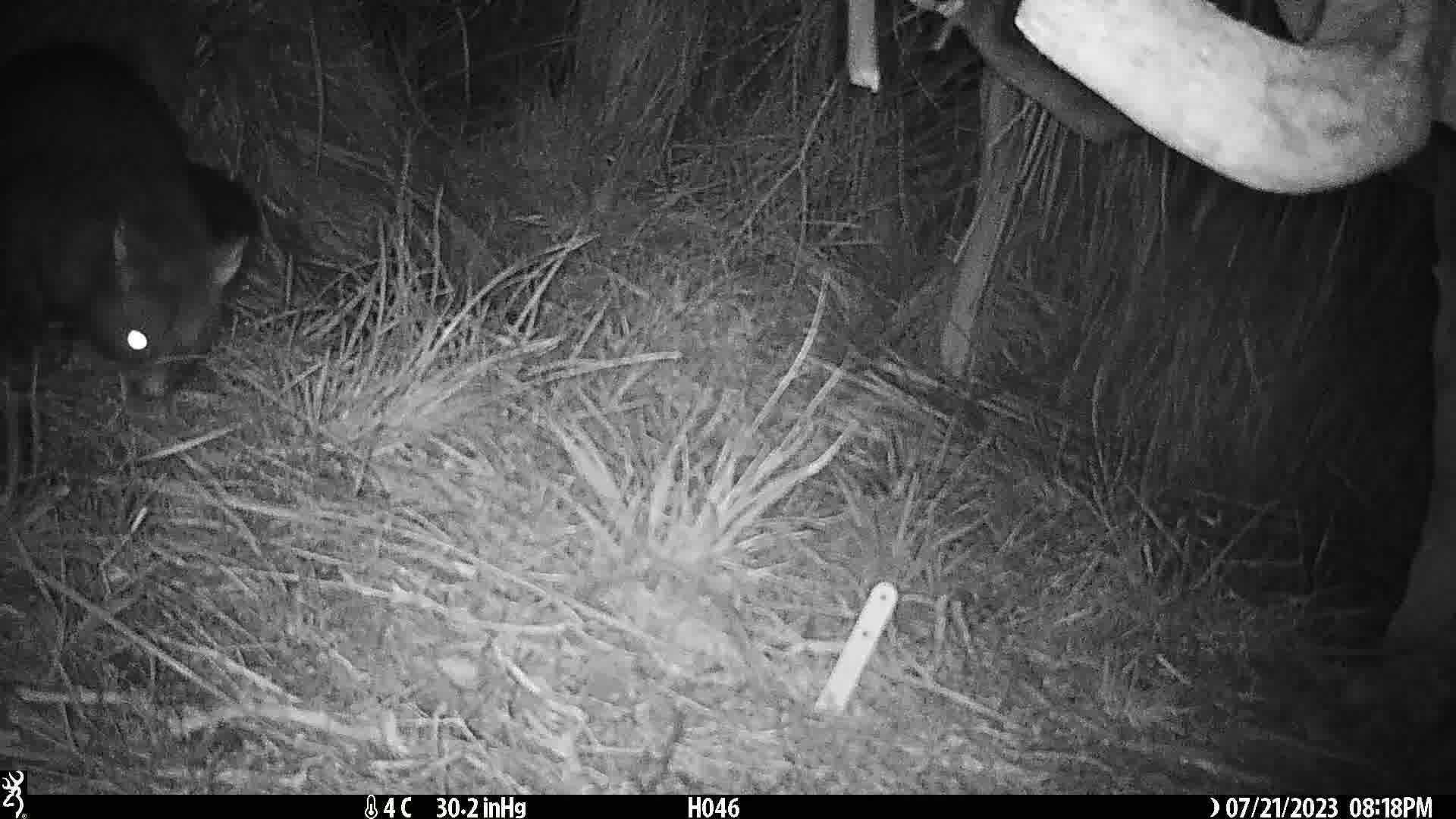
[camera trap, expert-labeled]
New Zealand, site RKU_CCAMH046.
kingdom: Animalia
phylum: Chordata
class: Mammalia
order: Diprotodontia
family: Phalangeridae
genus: Trichosurus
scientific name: Trichosurus vulpecula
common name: common brushtail possum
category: possum